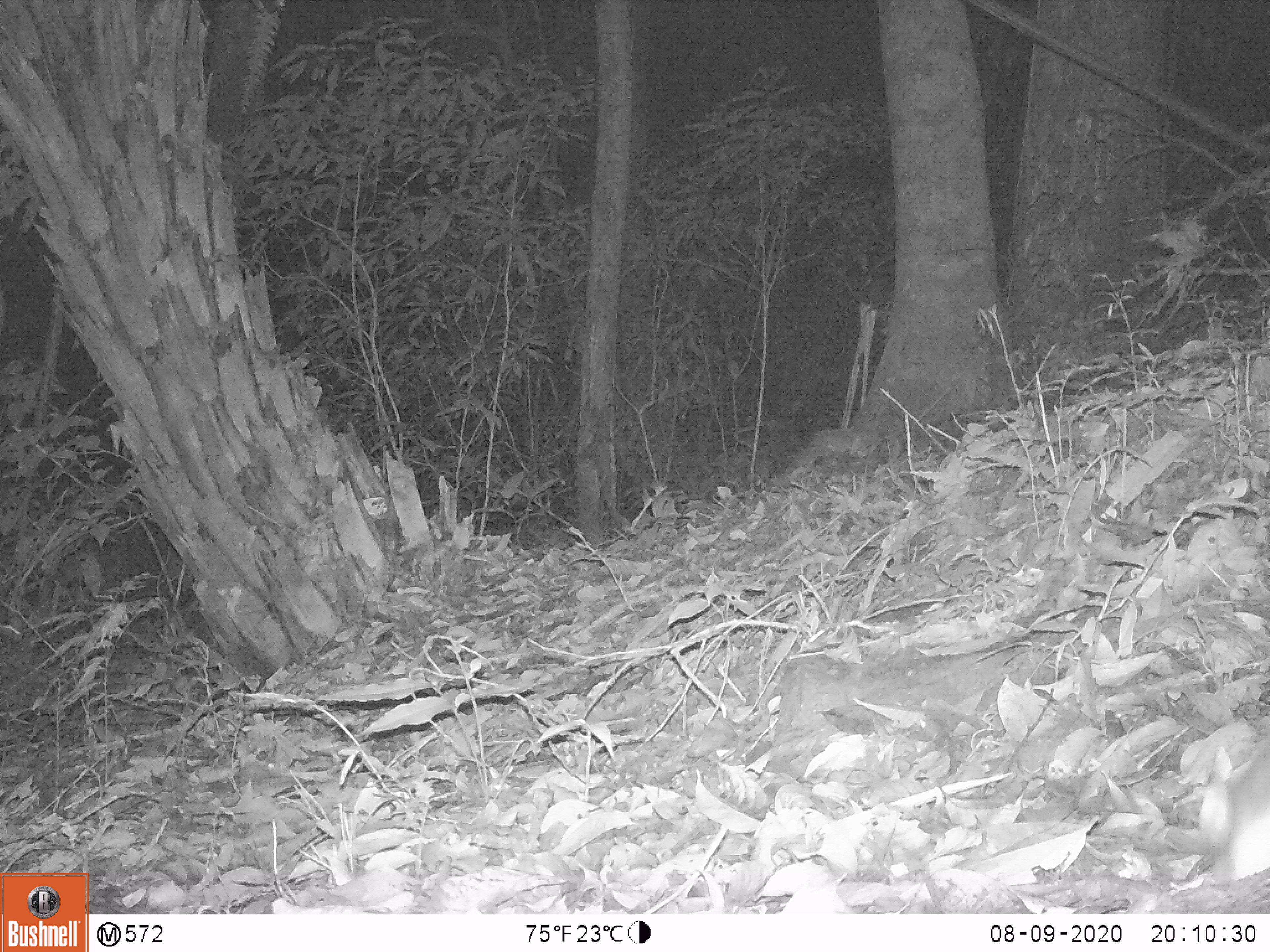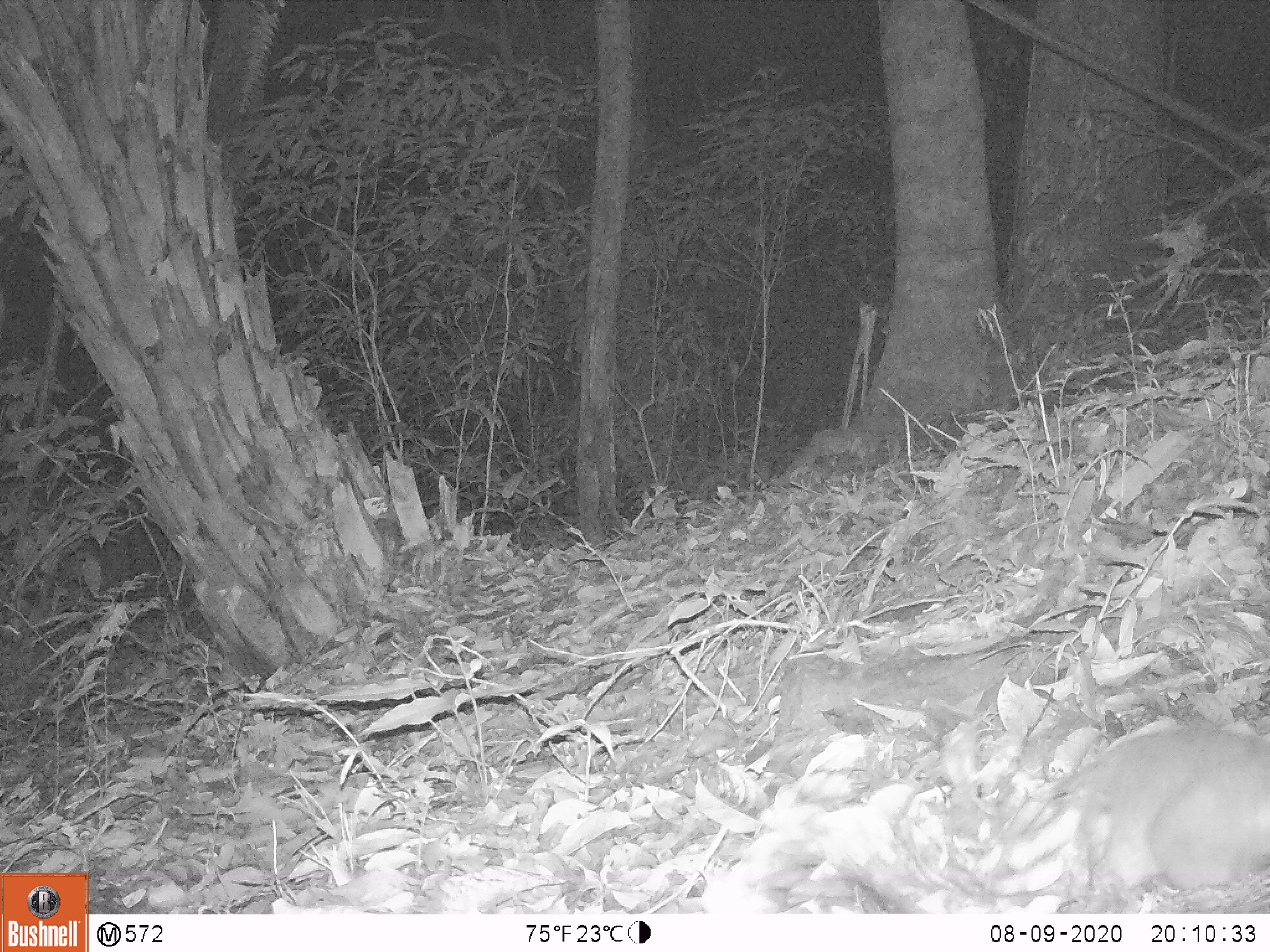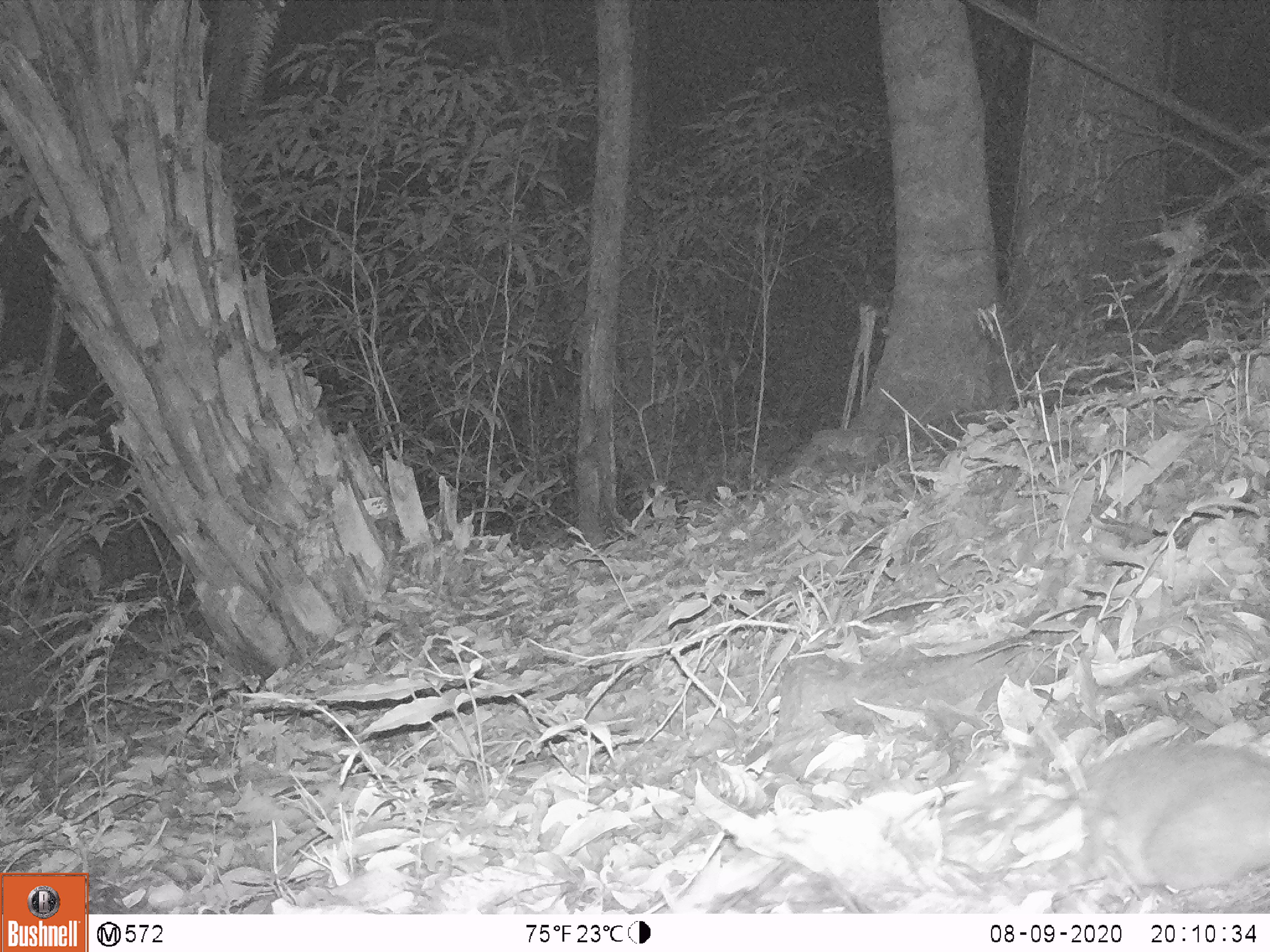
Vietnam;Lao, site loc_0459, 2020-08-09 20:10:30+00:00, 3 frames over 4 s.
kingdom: Animalia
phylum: Chordata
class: Mammalia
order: Carnivora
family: Mustelidae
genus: Melogale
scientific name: Melogale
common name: ferret badger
Ferret badger (Melogale). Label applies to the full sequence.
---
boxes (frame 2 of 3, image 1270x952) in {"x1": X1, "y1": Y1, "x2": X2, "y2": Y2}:
ferret badger: {"x1": 1051, "y1": 722, "x2": 1270, "y2": 891}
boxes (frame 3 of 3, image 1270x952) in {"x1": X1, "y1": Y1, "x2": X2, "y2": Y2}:
ferret badger: {"x1": 1079, "y1": 741, "x2": 1270, "y2": 892}